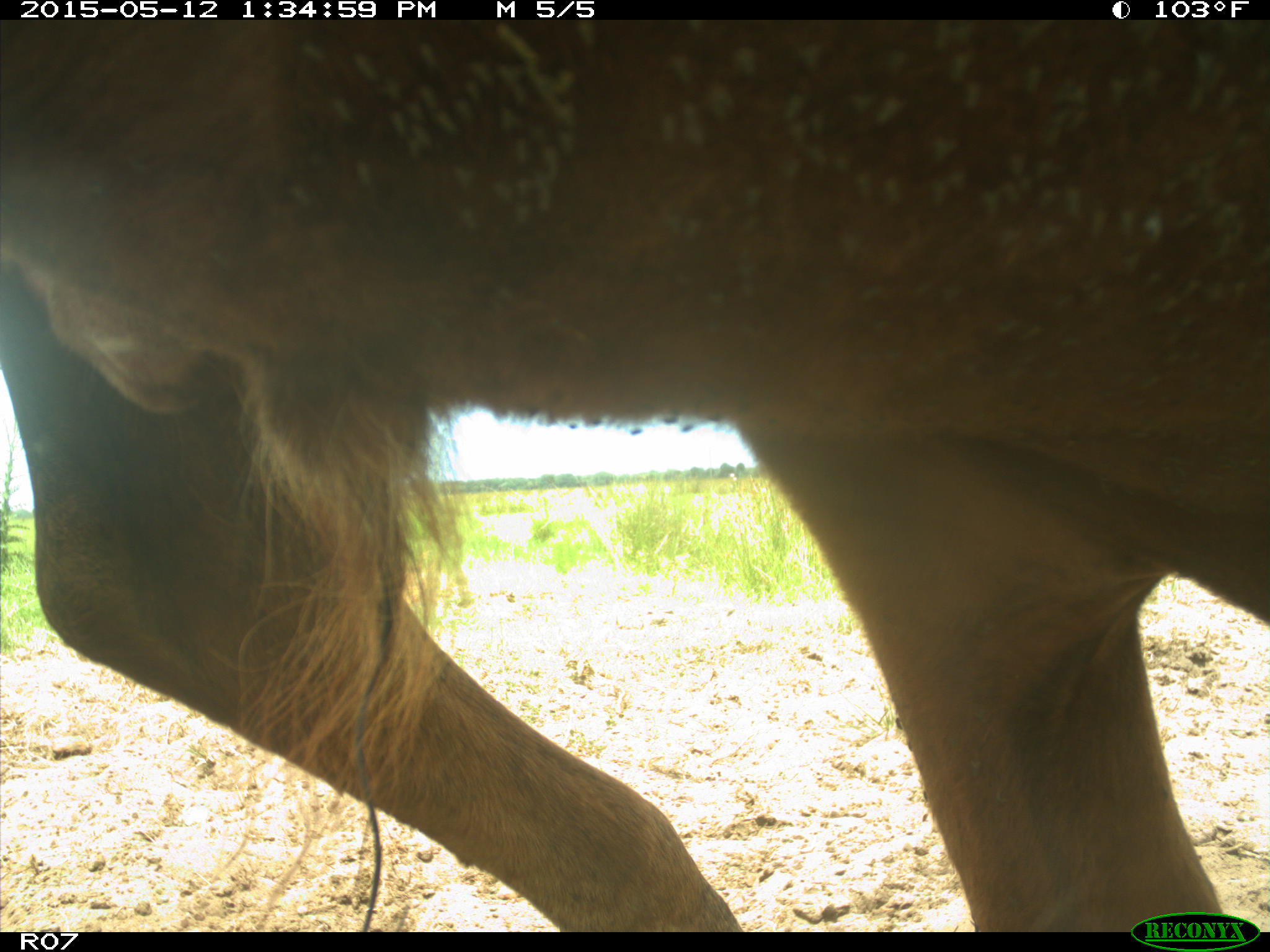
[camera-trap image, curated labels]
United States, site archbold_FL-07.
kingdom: Animalia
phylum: Chordata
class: Mammalia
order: Artiodactyla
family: Bovidae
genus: Bos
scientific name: Bos taurus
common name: domestic cow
Bos taurus (domestic cow).